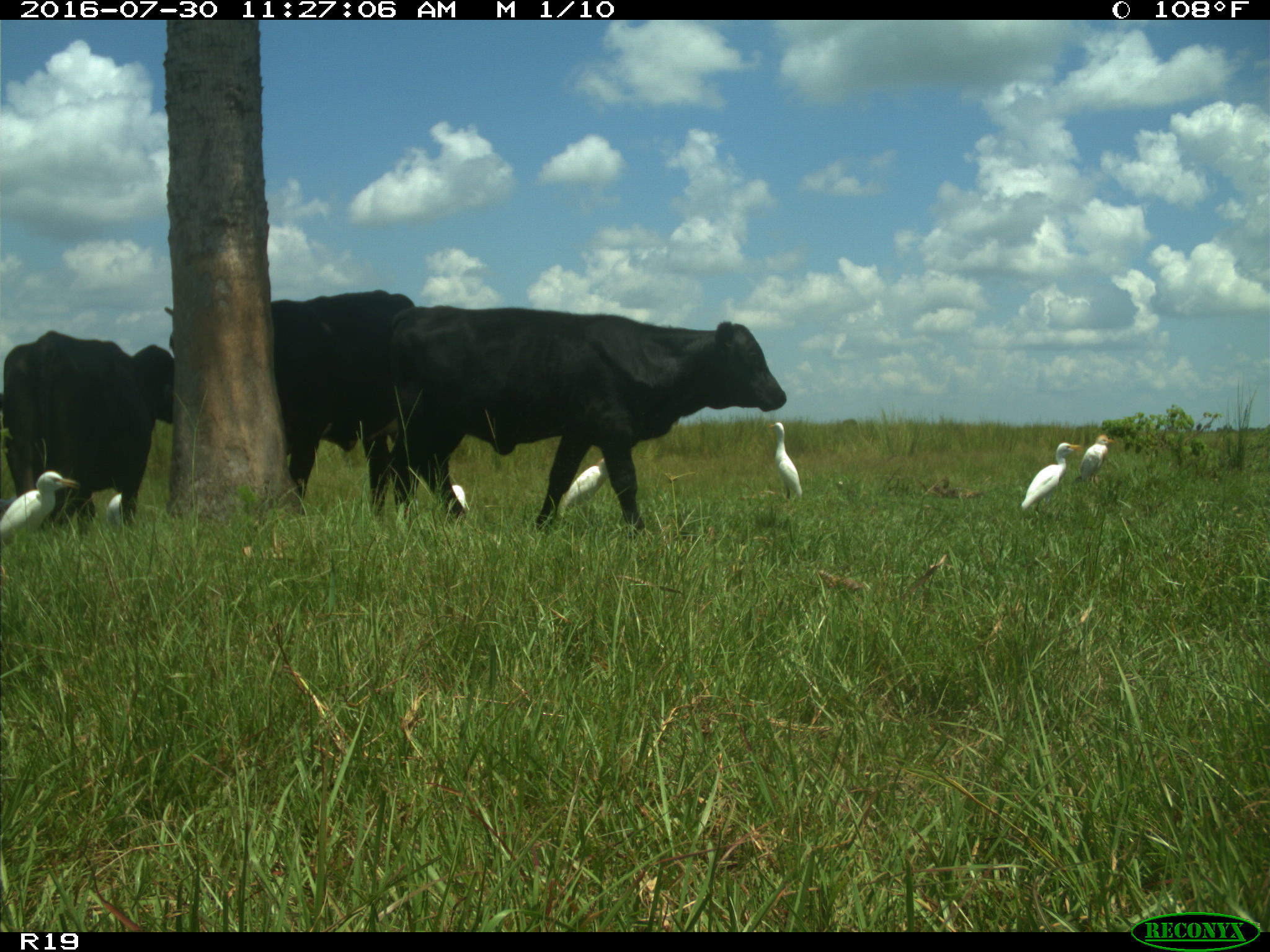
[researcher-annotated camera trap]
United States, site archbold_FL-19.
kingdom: Animalia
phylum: Chordata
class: Mammalia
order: Artiodactyla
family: Bovidae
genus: Bos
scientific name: Bos taurus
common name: domestic cow